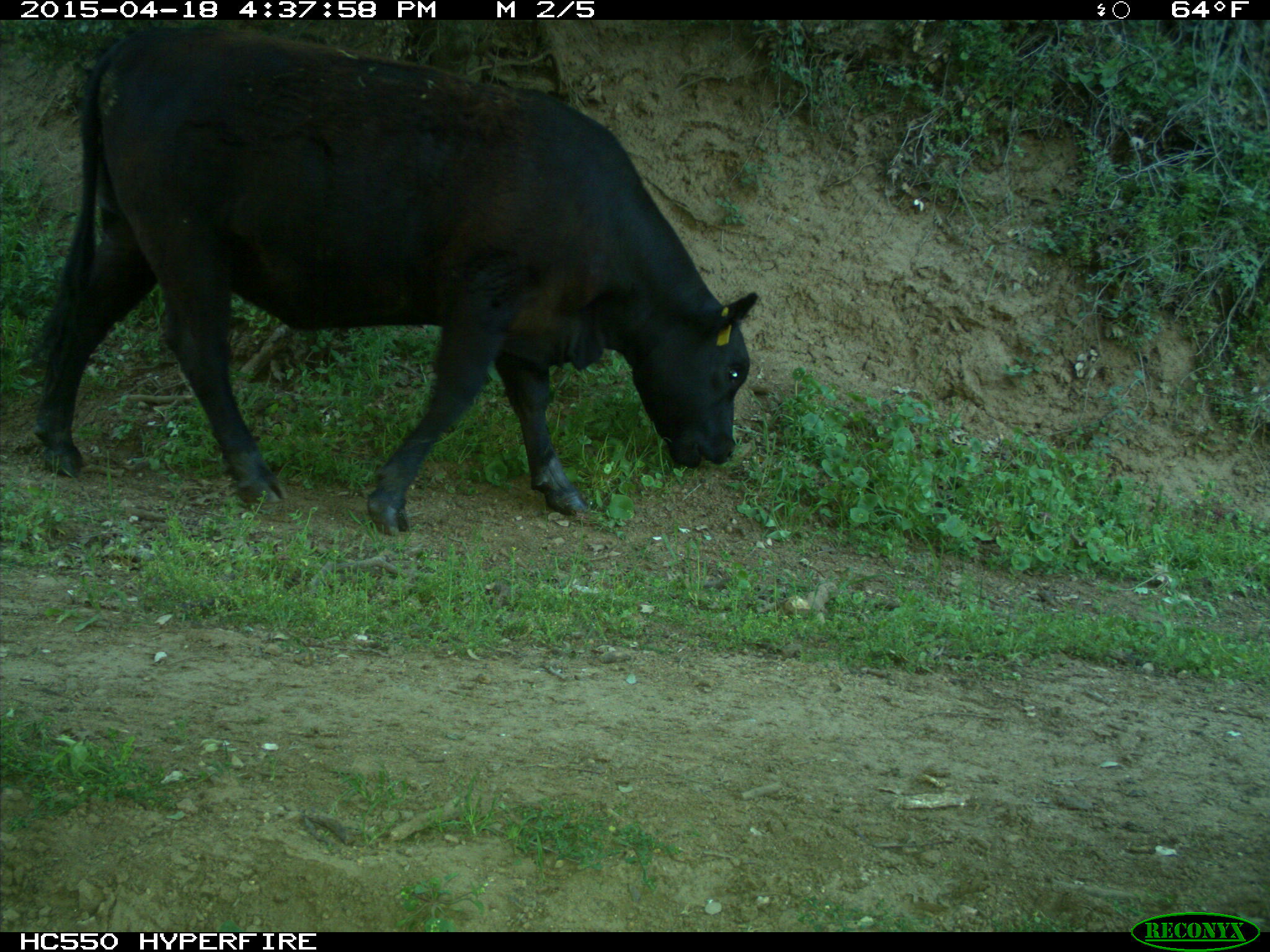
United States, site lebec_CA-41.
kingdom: Animalia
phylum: Chordata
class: Mammalia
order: Artiodactyla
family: Bovidae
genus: Bos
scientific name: Bos taurus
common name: domestic cow